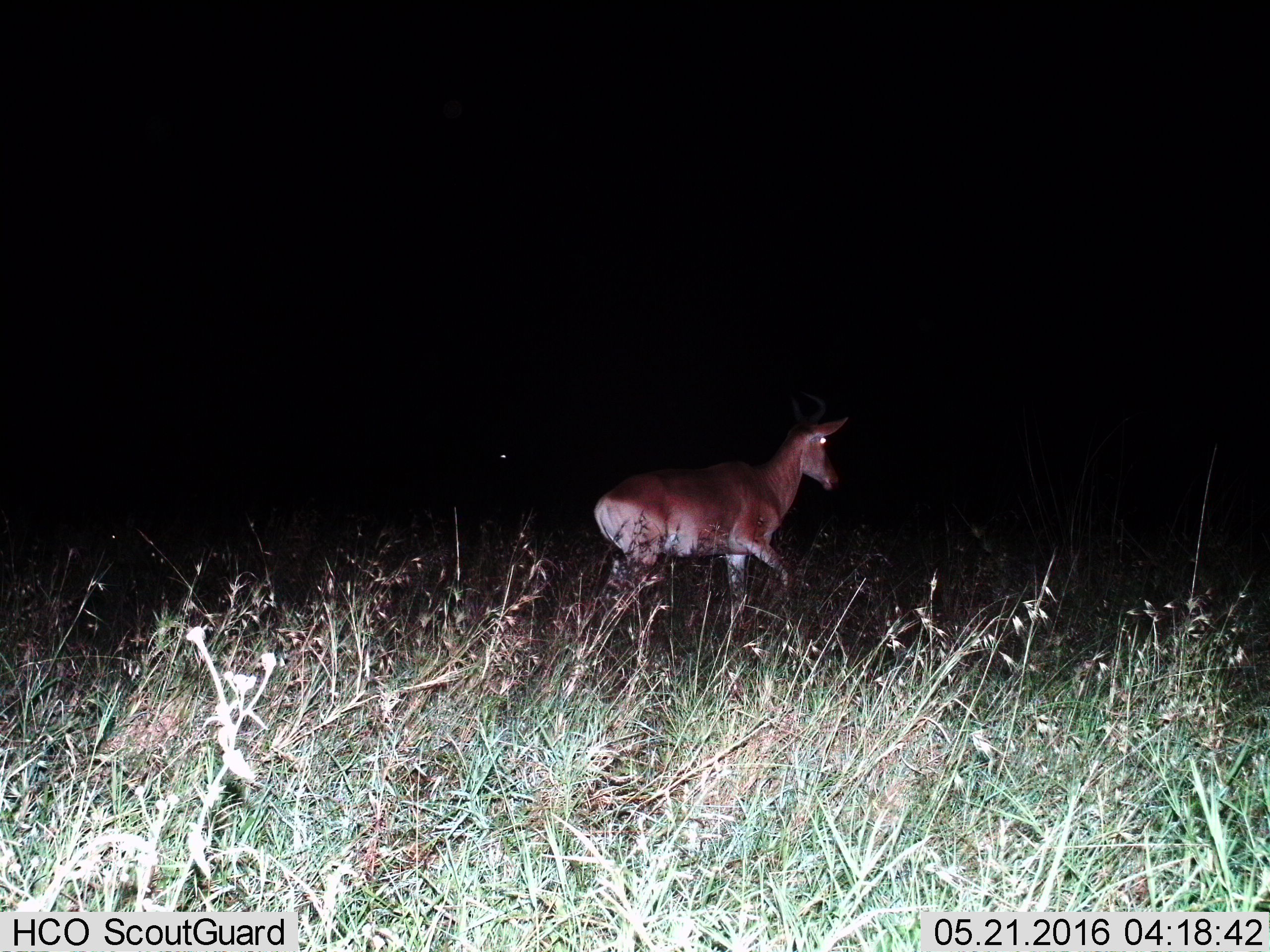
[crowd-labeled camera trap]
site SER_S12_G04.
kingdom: Animalia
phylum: Chordata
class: Mammalia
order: Artiodactyla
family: Bovidae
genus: Alcelaphus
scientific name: Alcelaphus buselaphus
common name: hartebeest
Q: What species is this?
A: Hartebeest (Alcelaphus buselaphus).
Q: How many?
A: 1.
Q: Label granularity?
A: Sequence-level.